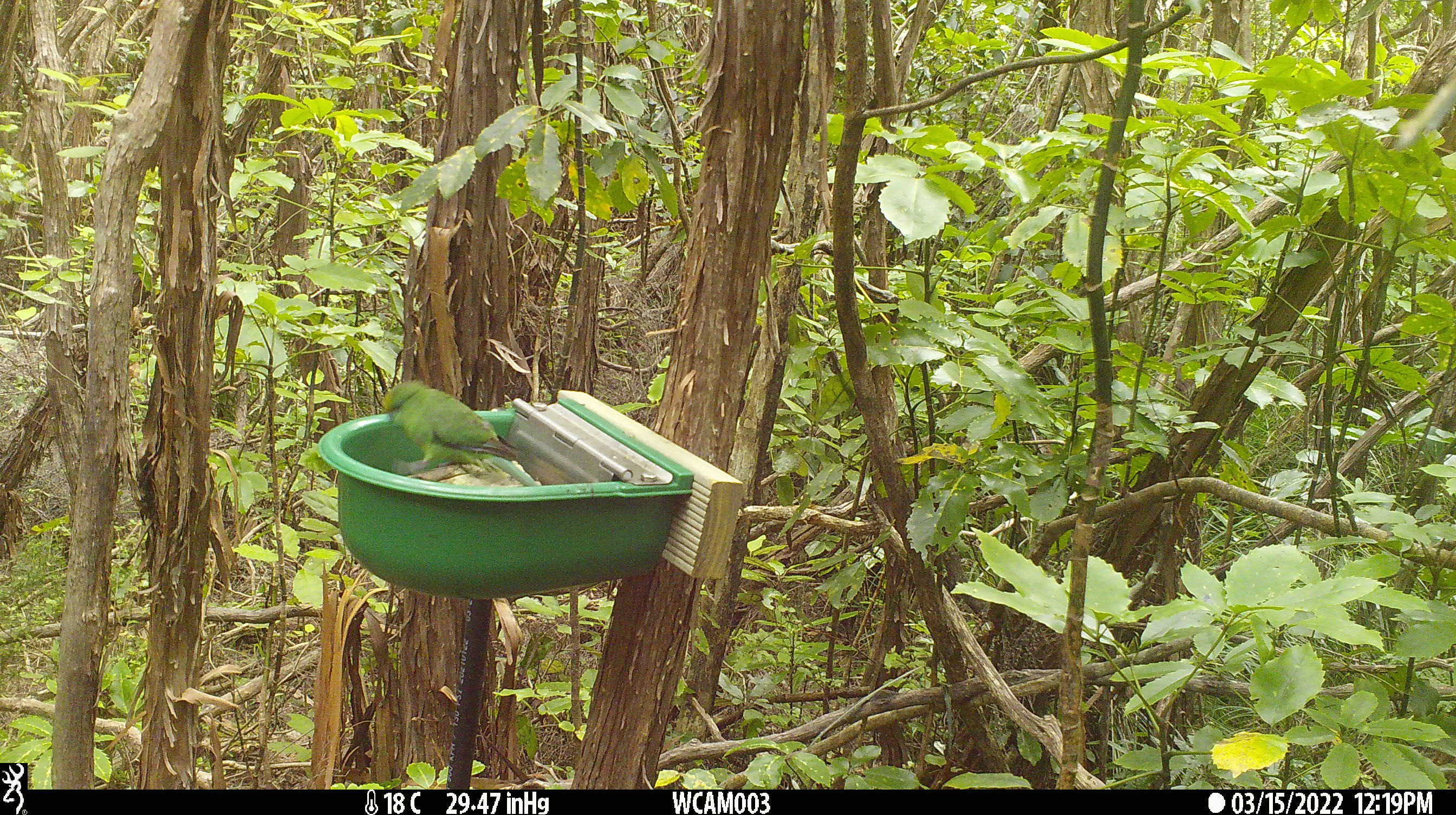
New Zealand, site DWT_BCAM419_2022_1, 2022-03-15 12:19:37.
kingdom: Animalia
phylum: Chordata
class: Aves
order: Psittaciformes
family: Psittaculidae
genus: Cyanoramphus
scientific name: Cyanoramphus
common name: parakeet